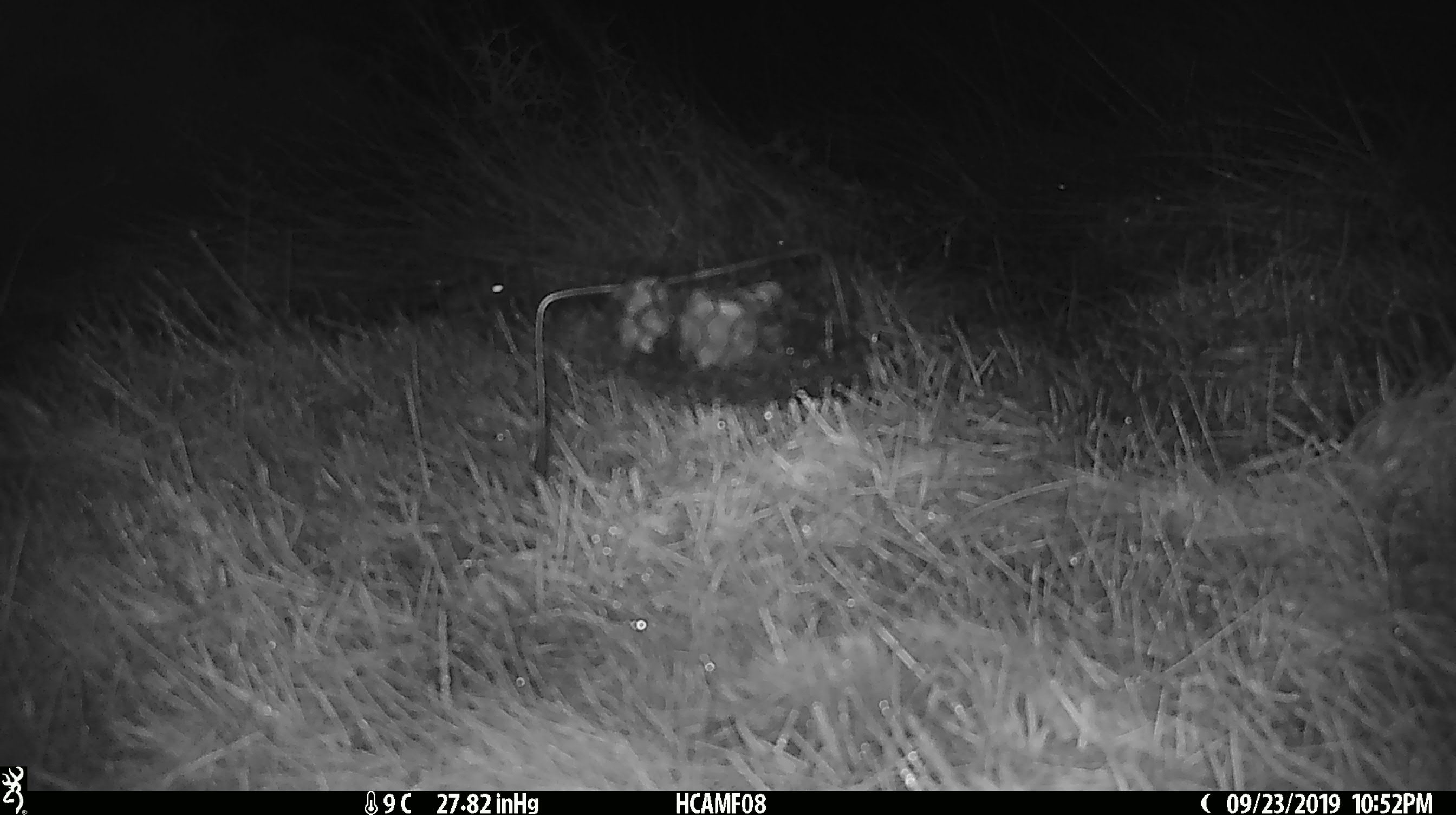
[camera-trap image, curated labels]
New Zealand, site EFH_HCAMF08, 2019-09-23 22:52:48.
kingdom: Animalia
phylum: Chordata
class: Mammalia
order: Rodentia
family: Muridae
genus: Mus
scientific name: Mus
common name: mouse